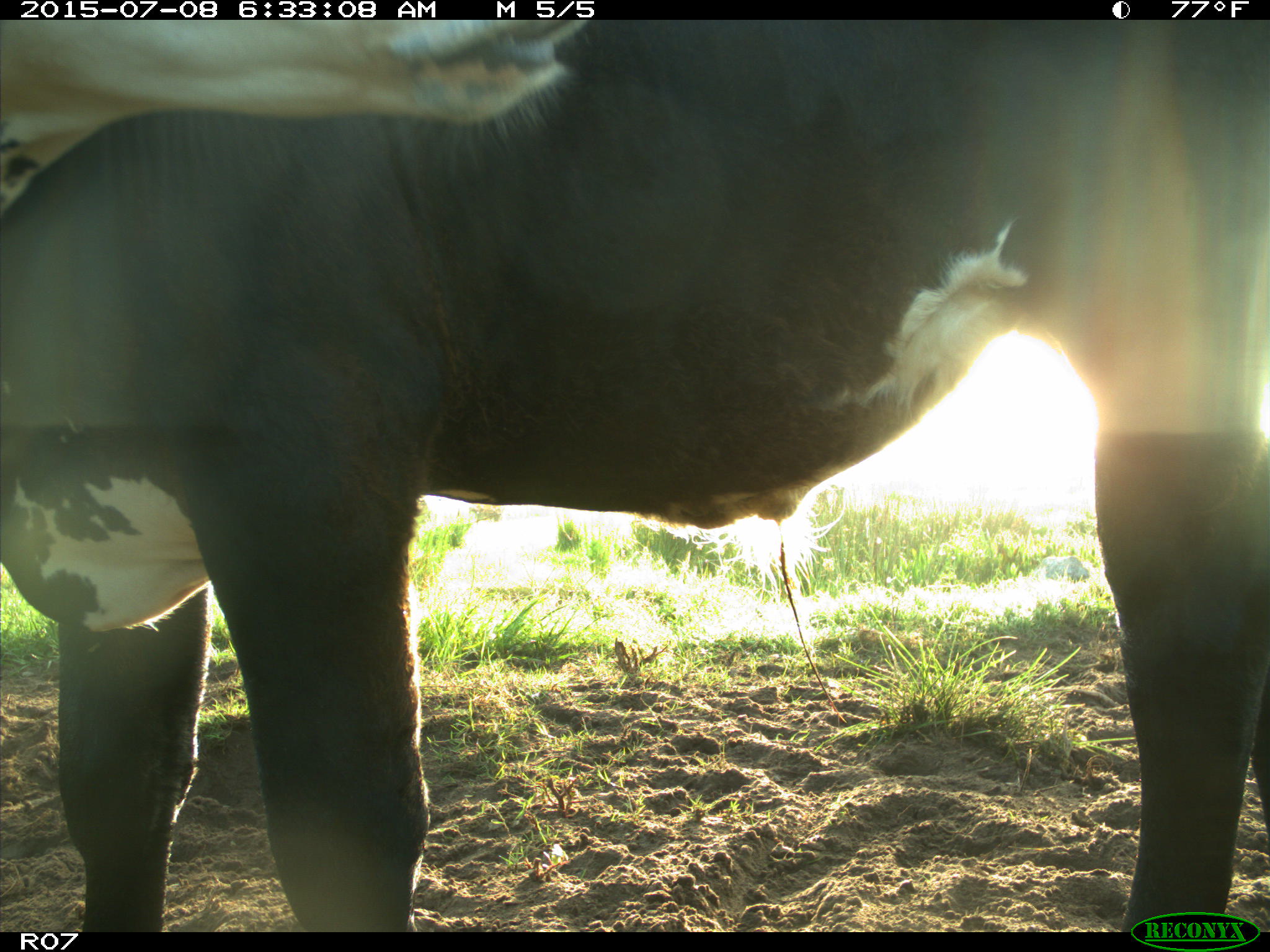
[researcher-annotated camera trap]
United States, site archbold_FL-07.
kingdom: Animalia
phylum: Chordata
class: Mammalia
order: Artiodactyla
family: Bovidae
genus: Bos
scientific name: Bos taurus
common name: domestic cow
Bos taurus (domestic cow).